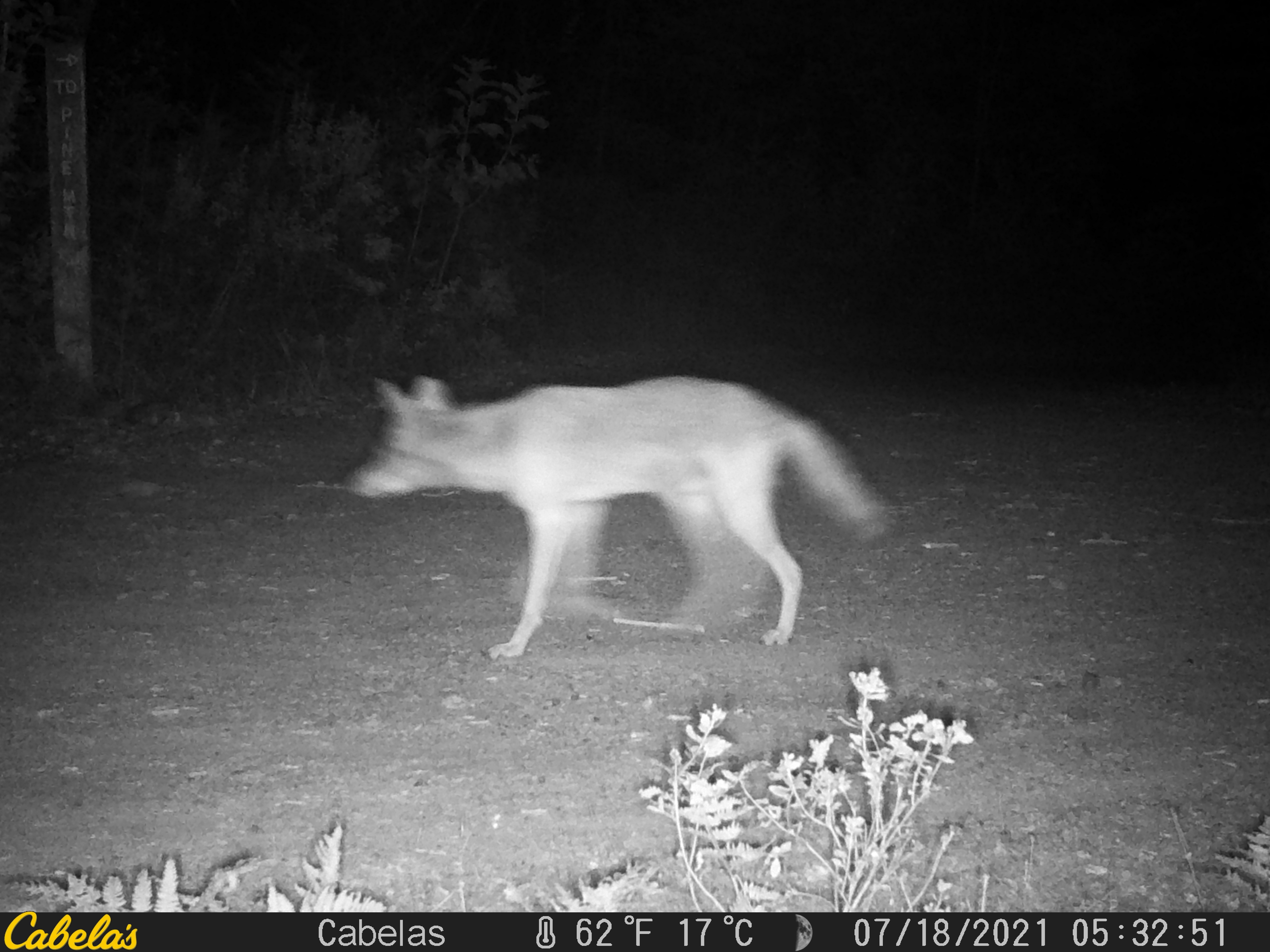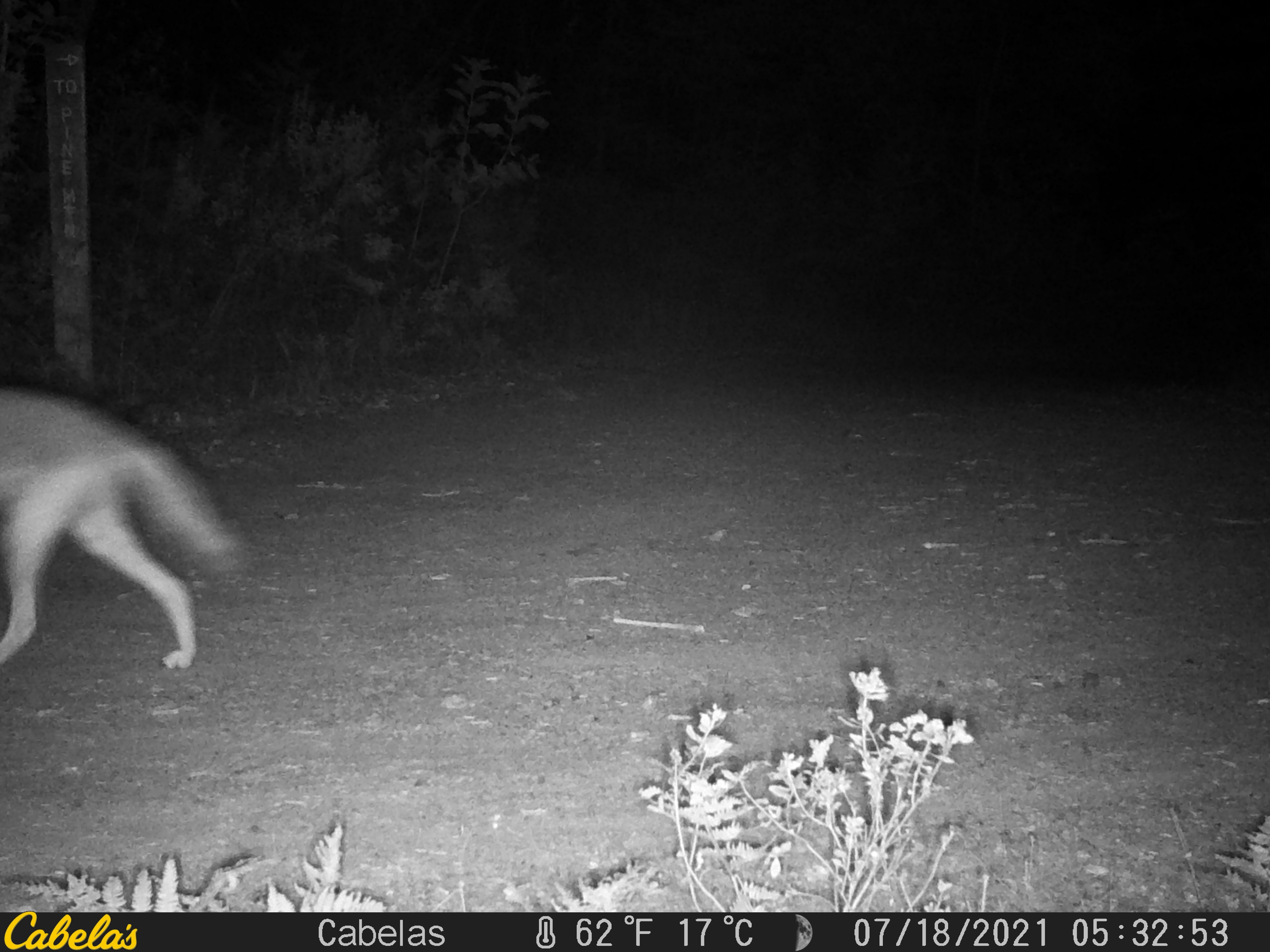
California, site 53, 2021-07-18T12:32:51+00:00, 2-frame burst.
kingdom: Animalia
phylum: Chordata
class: Mammalia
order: Carnivora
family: Canidae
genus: Canis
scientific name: Canis latrans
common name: coyote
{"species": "coyote (Canis latrans)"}